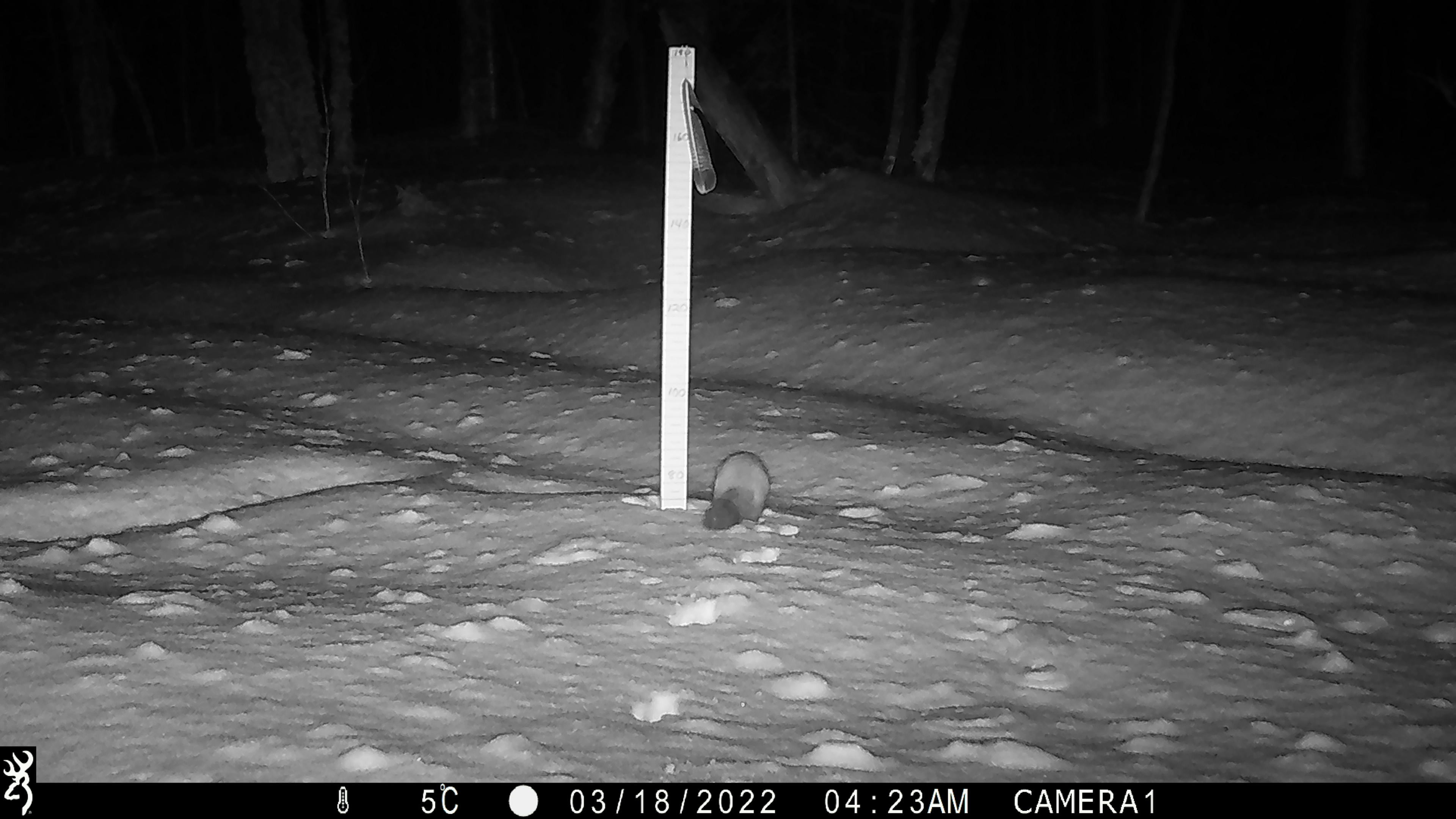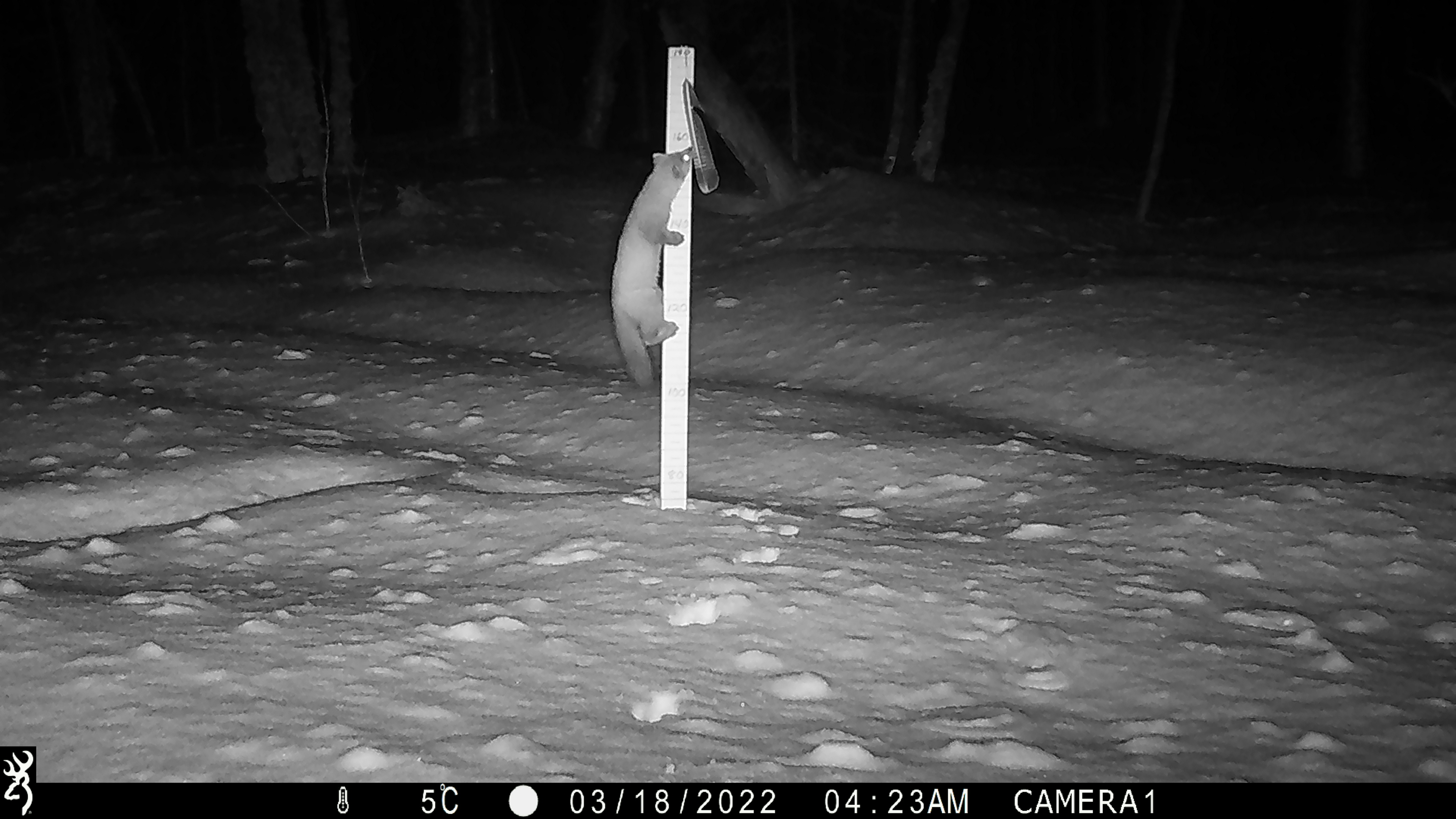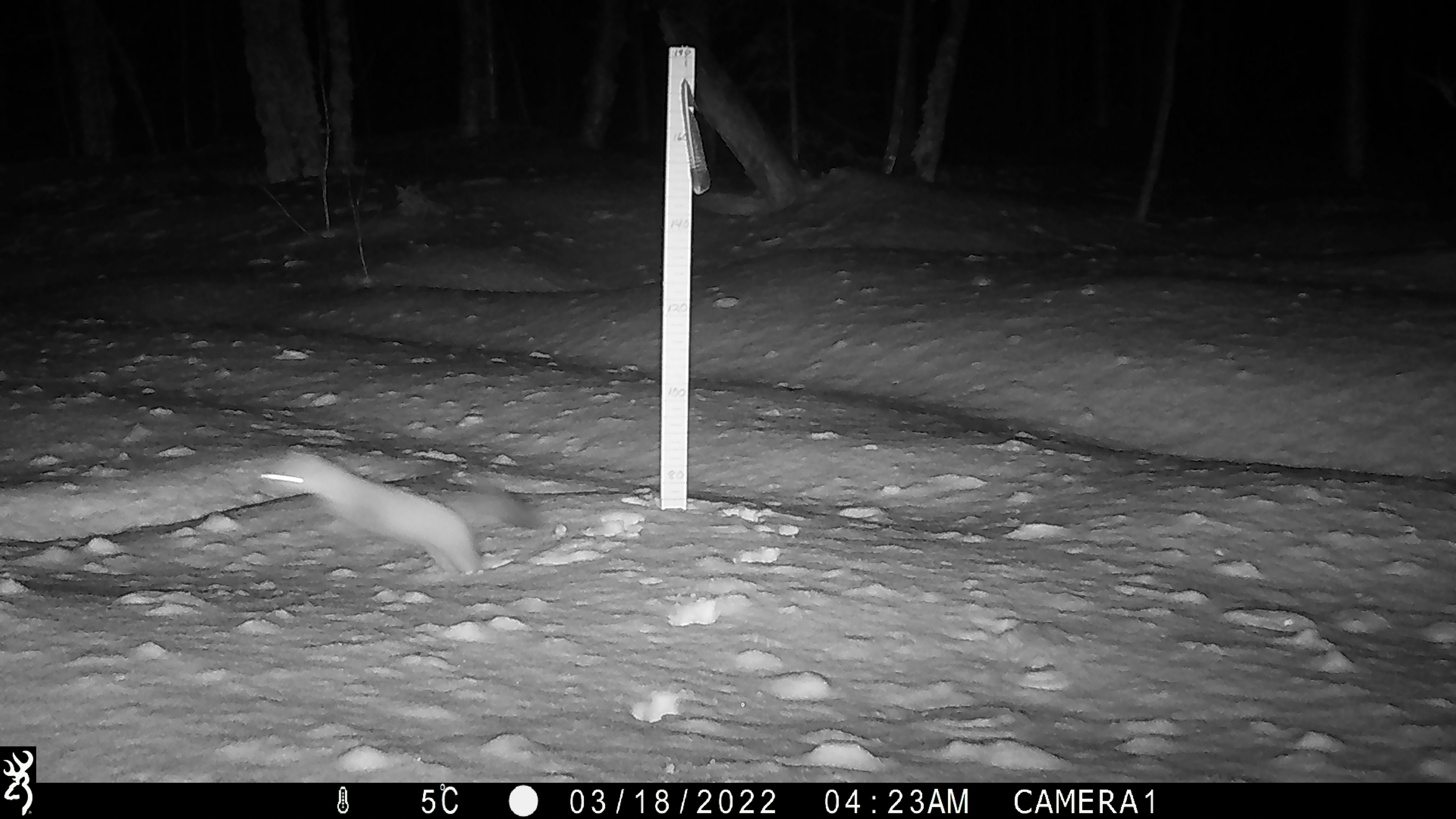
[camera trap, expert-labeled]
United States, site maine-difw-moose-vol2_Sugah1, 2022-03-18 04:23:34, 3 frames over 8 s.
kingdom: Animalia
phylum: Chordata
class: Mammalia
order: Carnivora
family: Mustelidae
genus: Martes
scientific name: Martes americana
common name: american marten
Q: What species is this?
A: American marten (Martes americana).